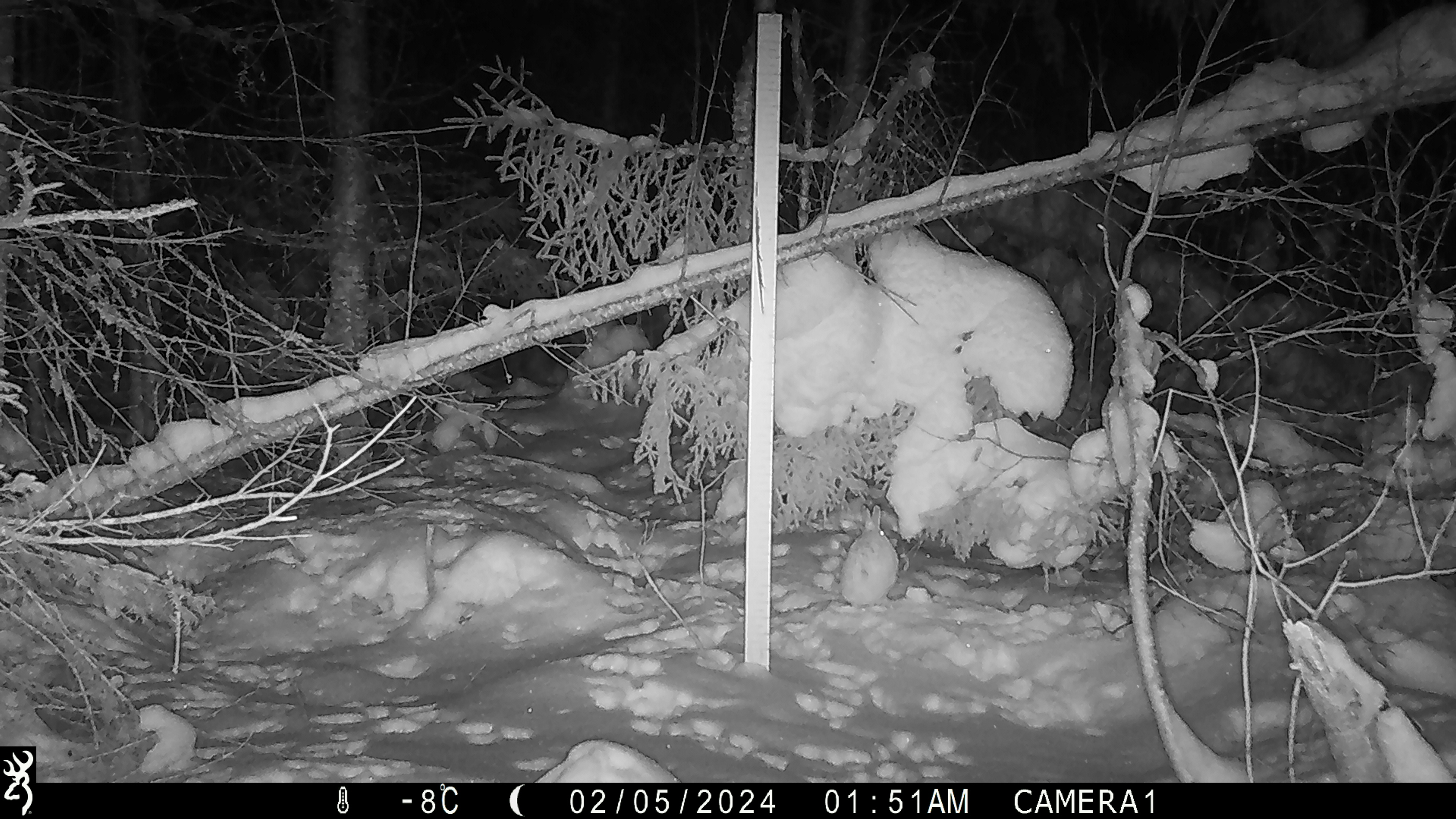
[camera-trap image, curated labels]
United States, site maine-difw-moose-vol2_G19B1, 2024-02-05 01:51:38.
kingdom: Animalia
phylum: Chordata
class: Mammalia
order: Lagomorpha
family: Leporidae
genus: Lepus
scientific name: Lepus americanus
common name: snowshoe hare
Snowshoe hare (Lepus americanus).